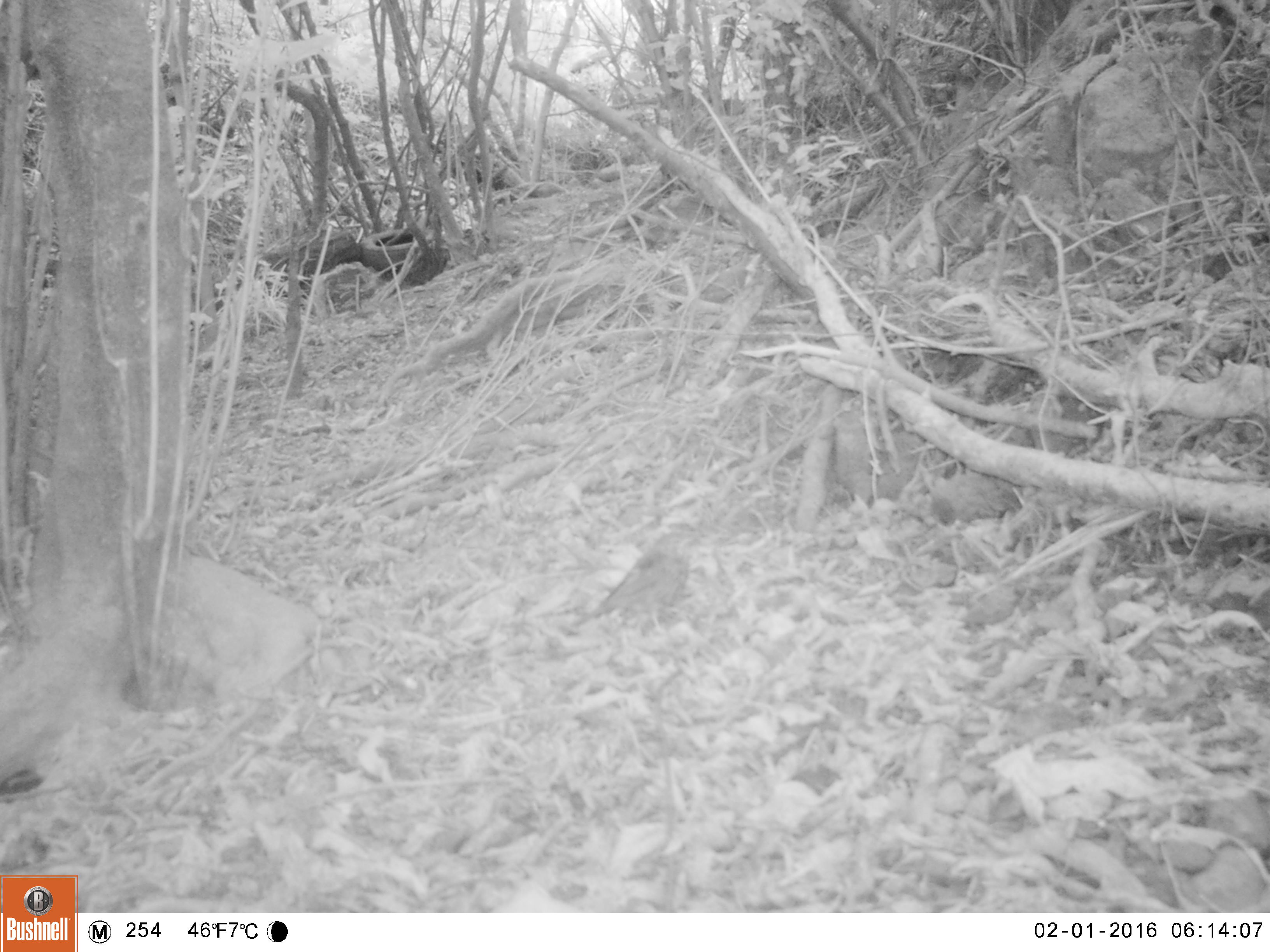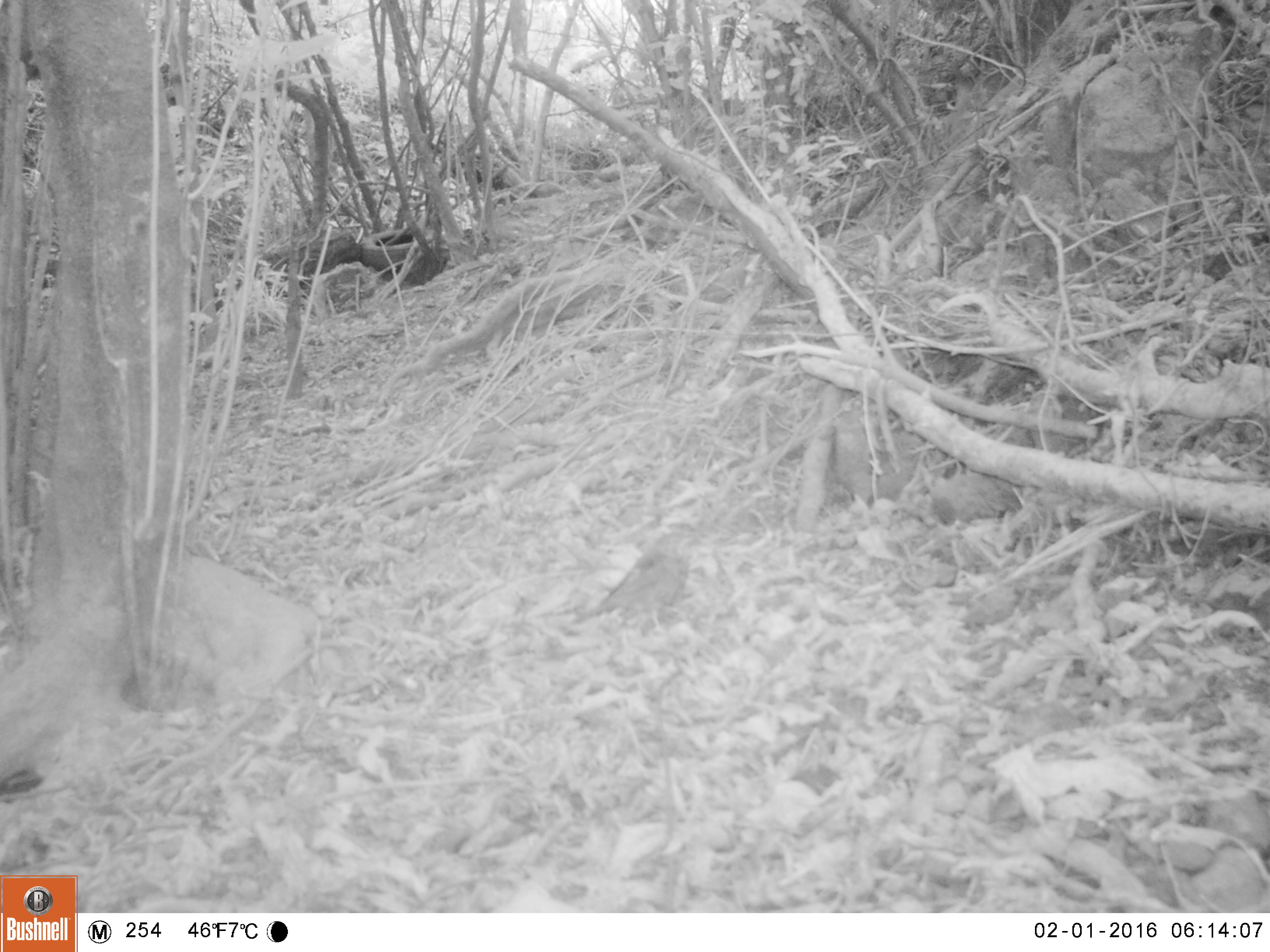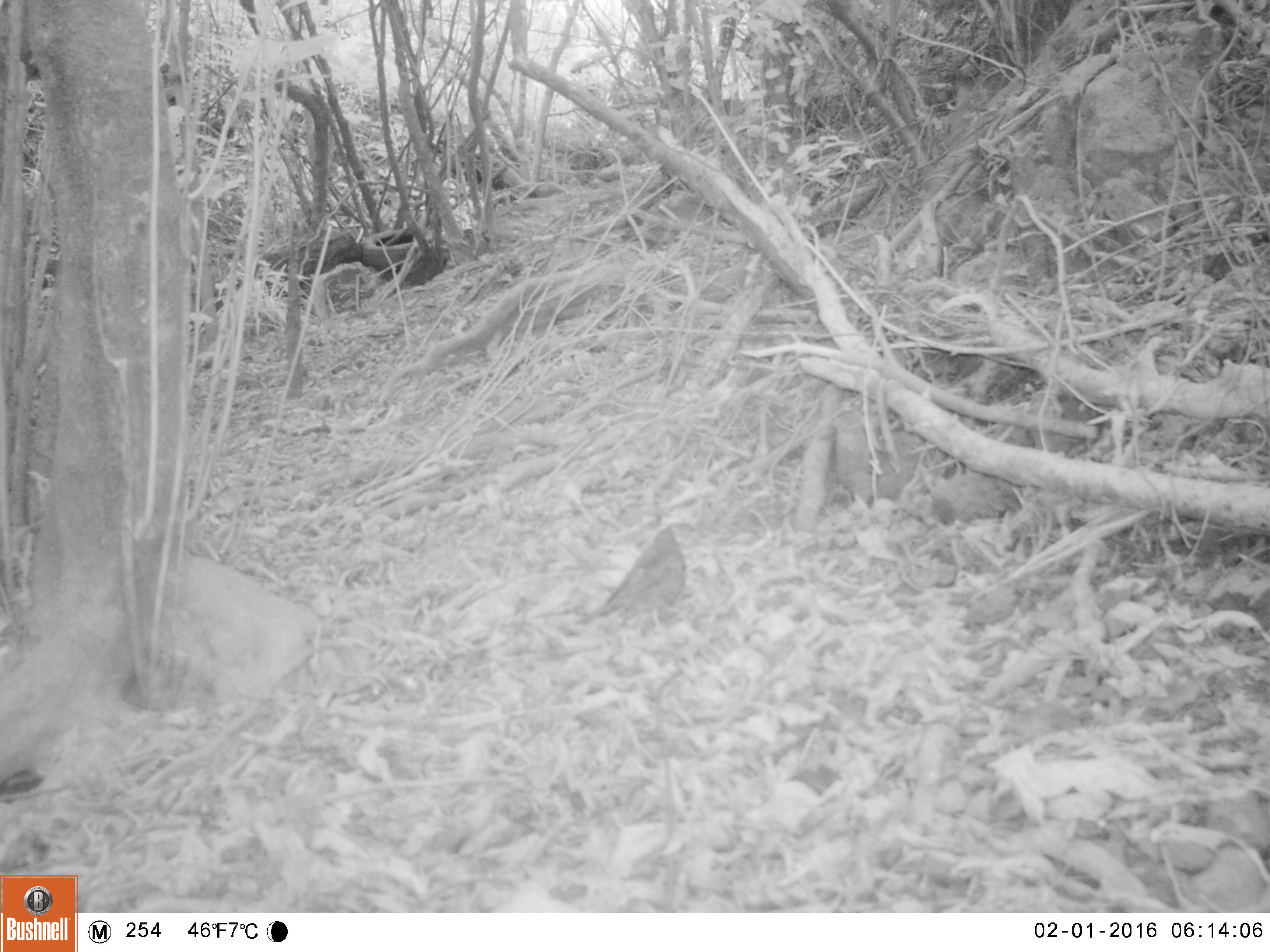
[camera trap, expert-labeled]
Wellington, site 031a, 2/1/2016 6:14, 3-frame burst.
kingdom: Animalia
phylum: Chordata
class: Aves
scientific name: Aves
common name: bird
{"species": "bird (Aves)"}